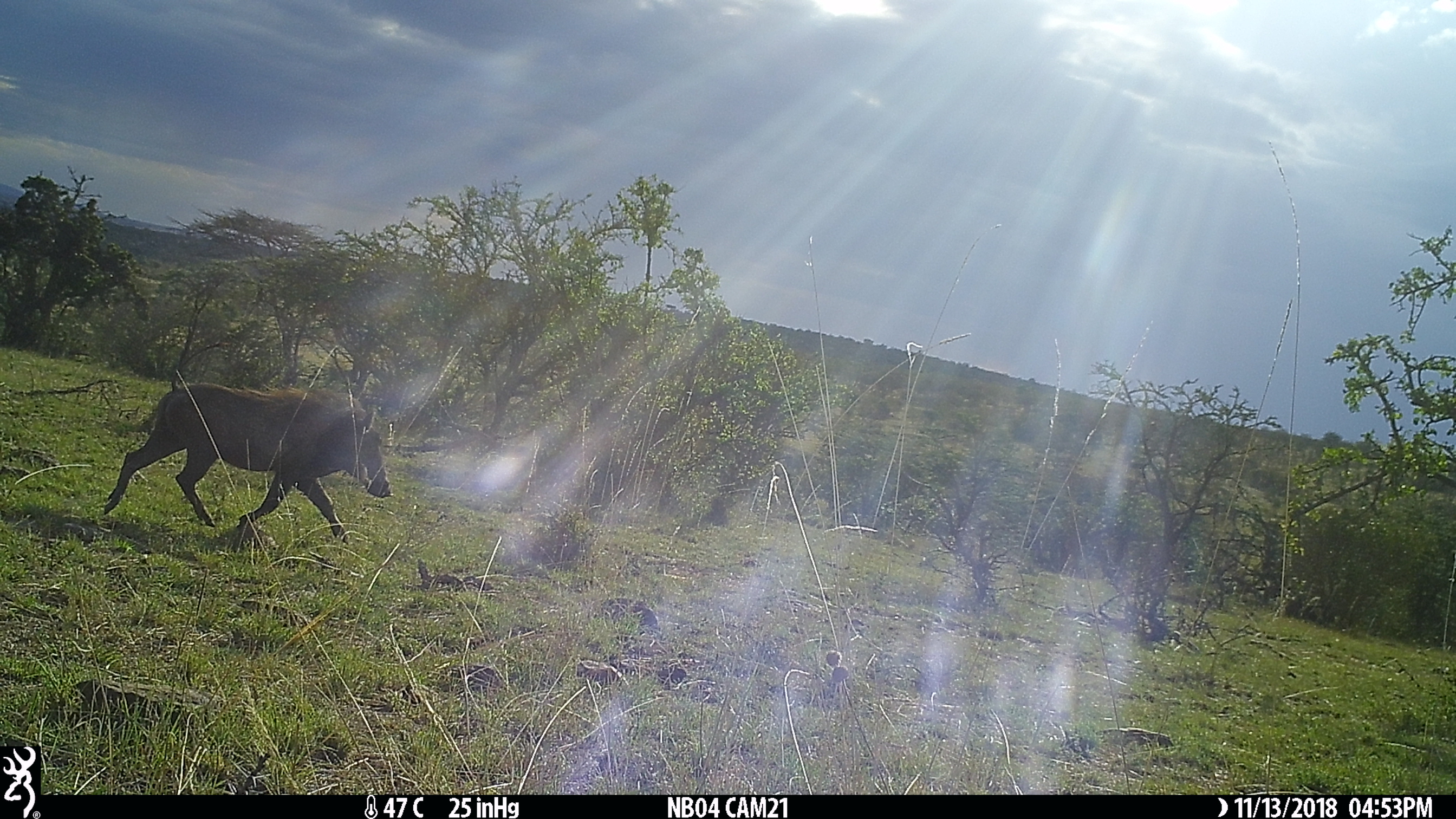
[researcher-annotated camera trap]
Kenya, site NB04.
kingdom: Animalia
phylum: Chordata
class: Mammalia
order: Artiodactyla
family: Suidae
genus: Phacochoerus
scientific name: Phacochoerus africanus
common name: common warthog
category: warthog